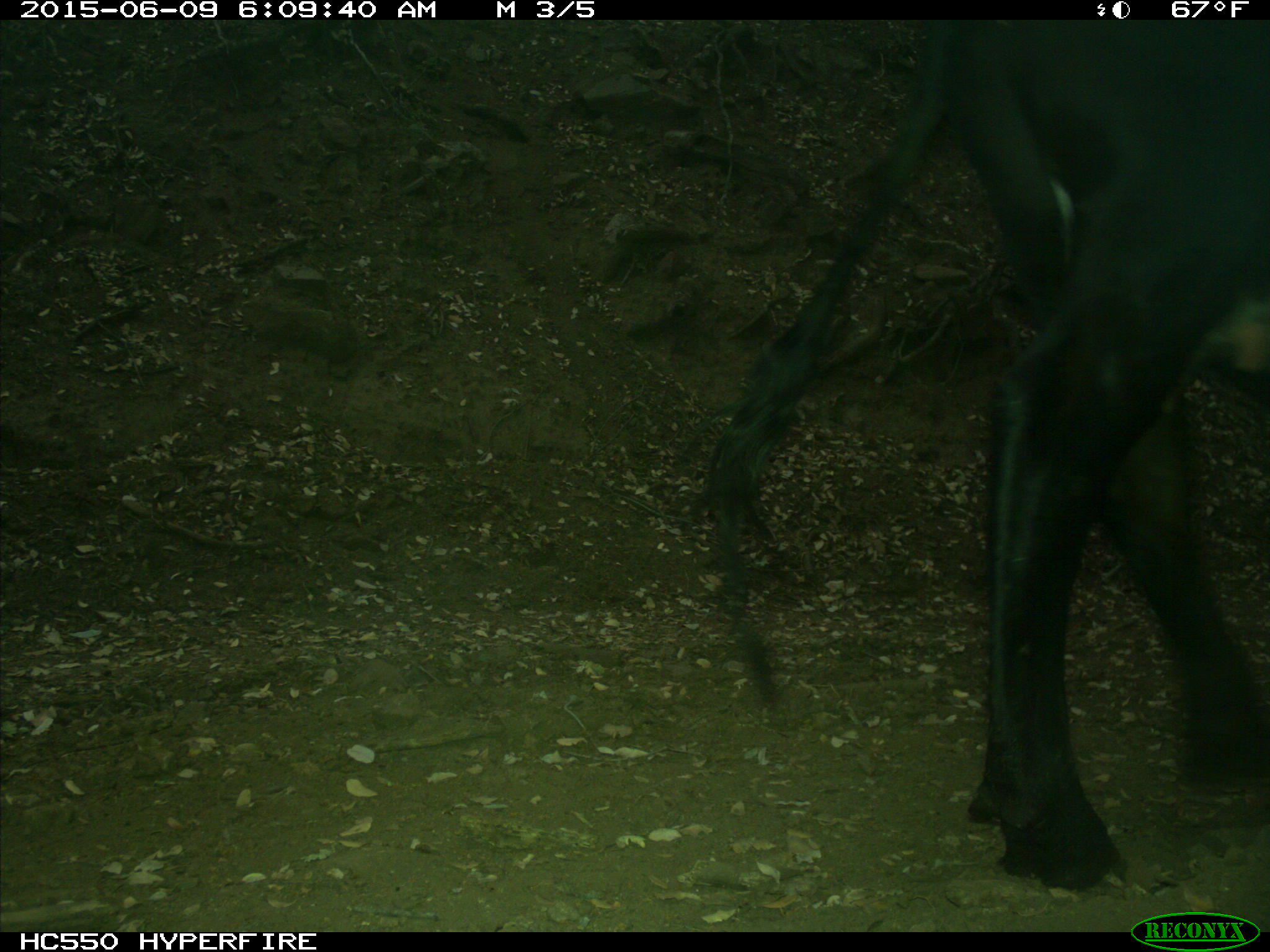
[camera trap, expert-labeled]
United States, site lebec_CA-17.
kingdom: Animalia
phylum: Chordata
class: Mammalia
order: Artiodactyla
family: Bovidae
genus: Bos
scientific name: Bos taurus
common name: domestic cow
Bos taurus (domestic cow).